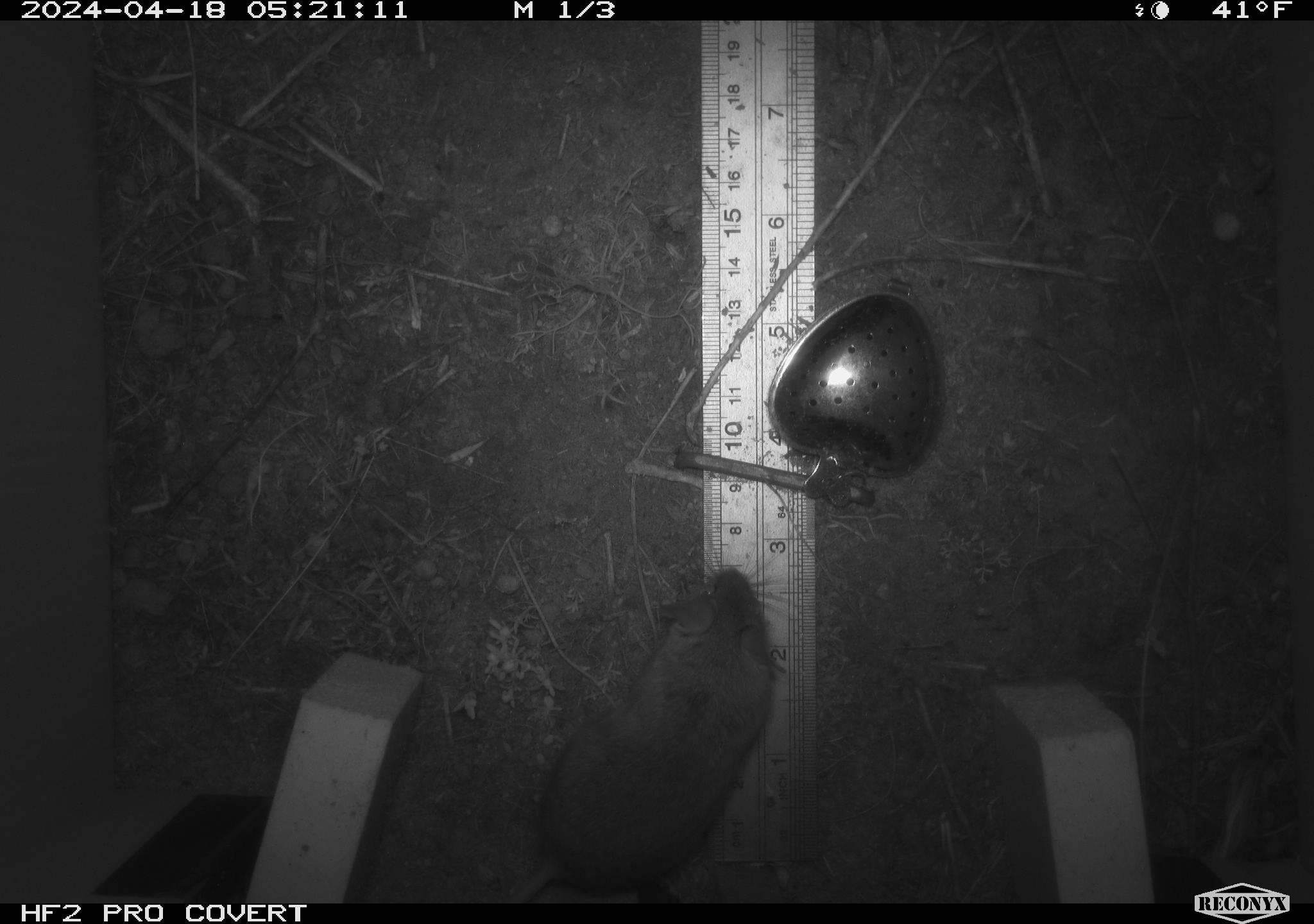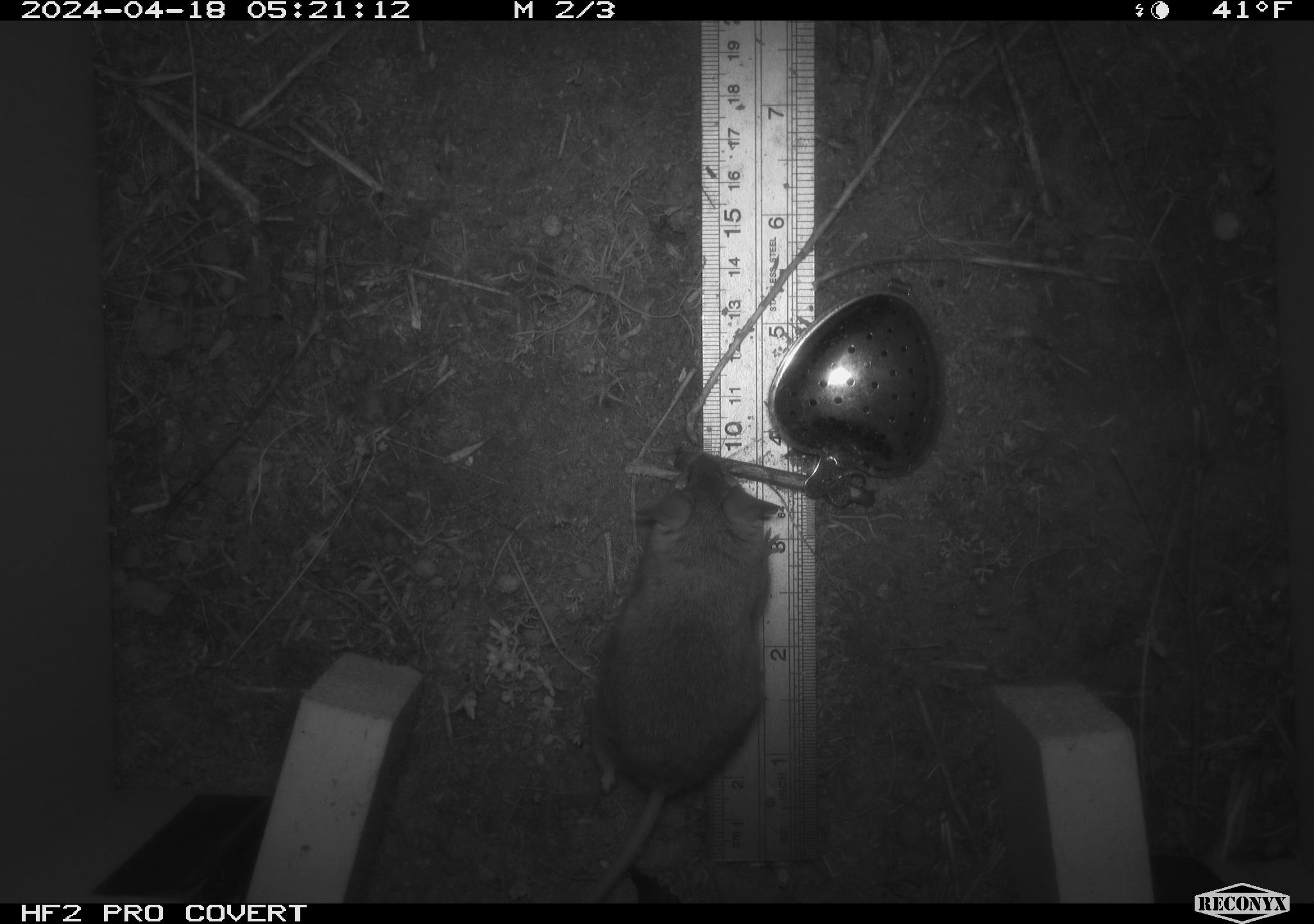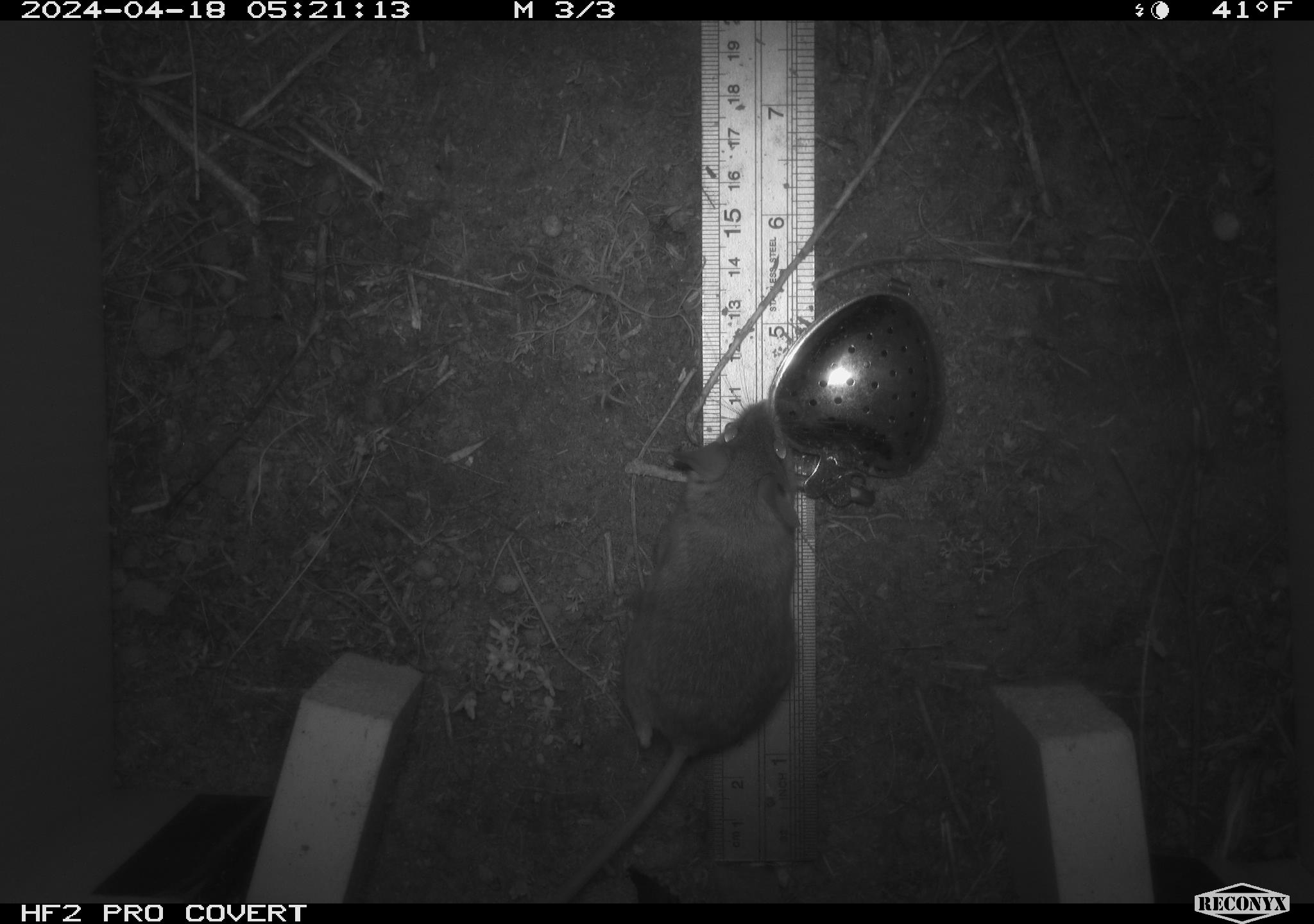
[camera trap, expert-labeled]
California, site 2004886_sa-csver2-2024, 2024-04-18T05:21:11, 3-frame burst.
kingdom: Animalia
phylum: Chordata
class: Mammalia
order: Rodentia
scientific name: Rodentia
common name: rodent